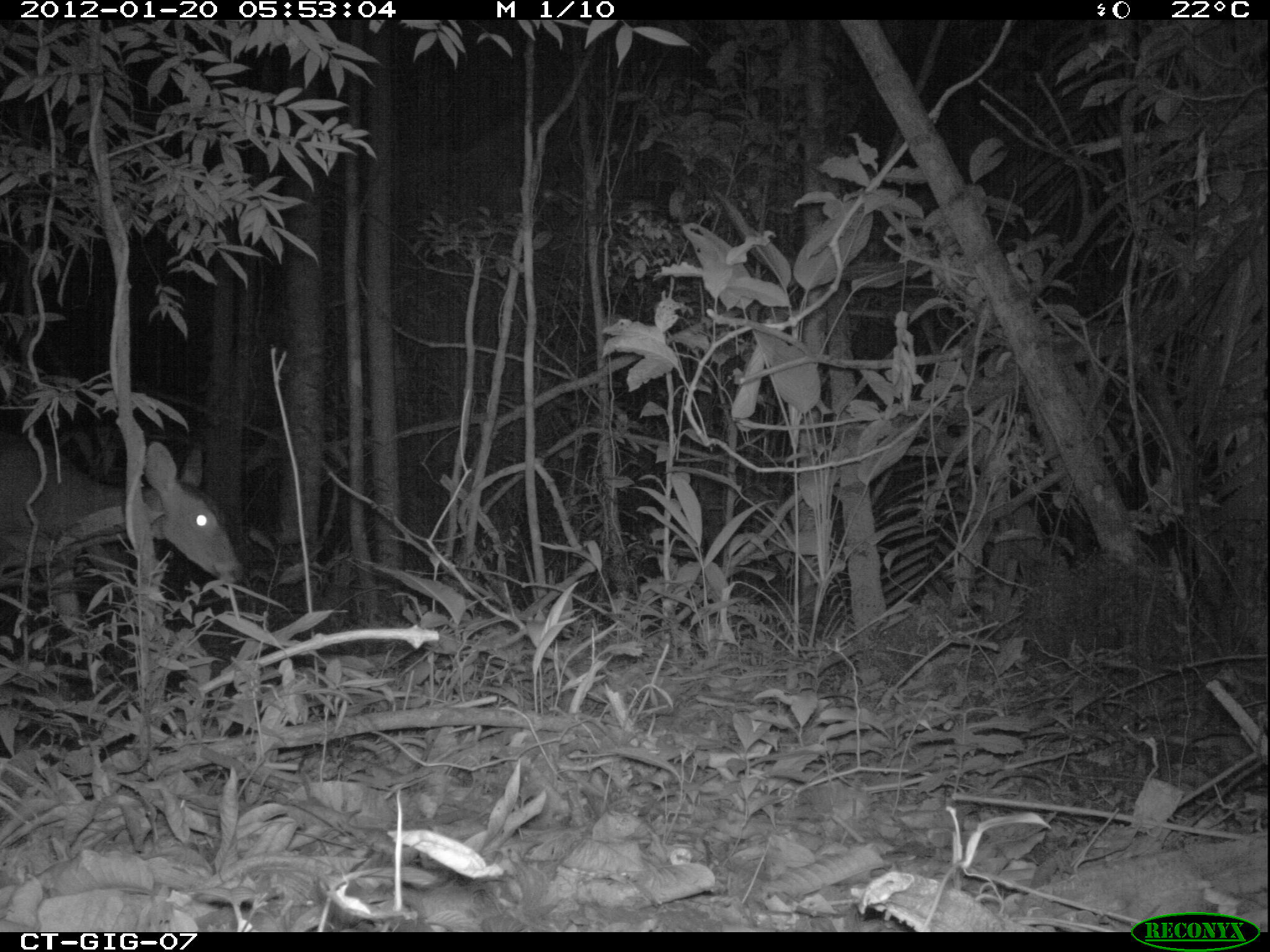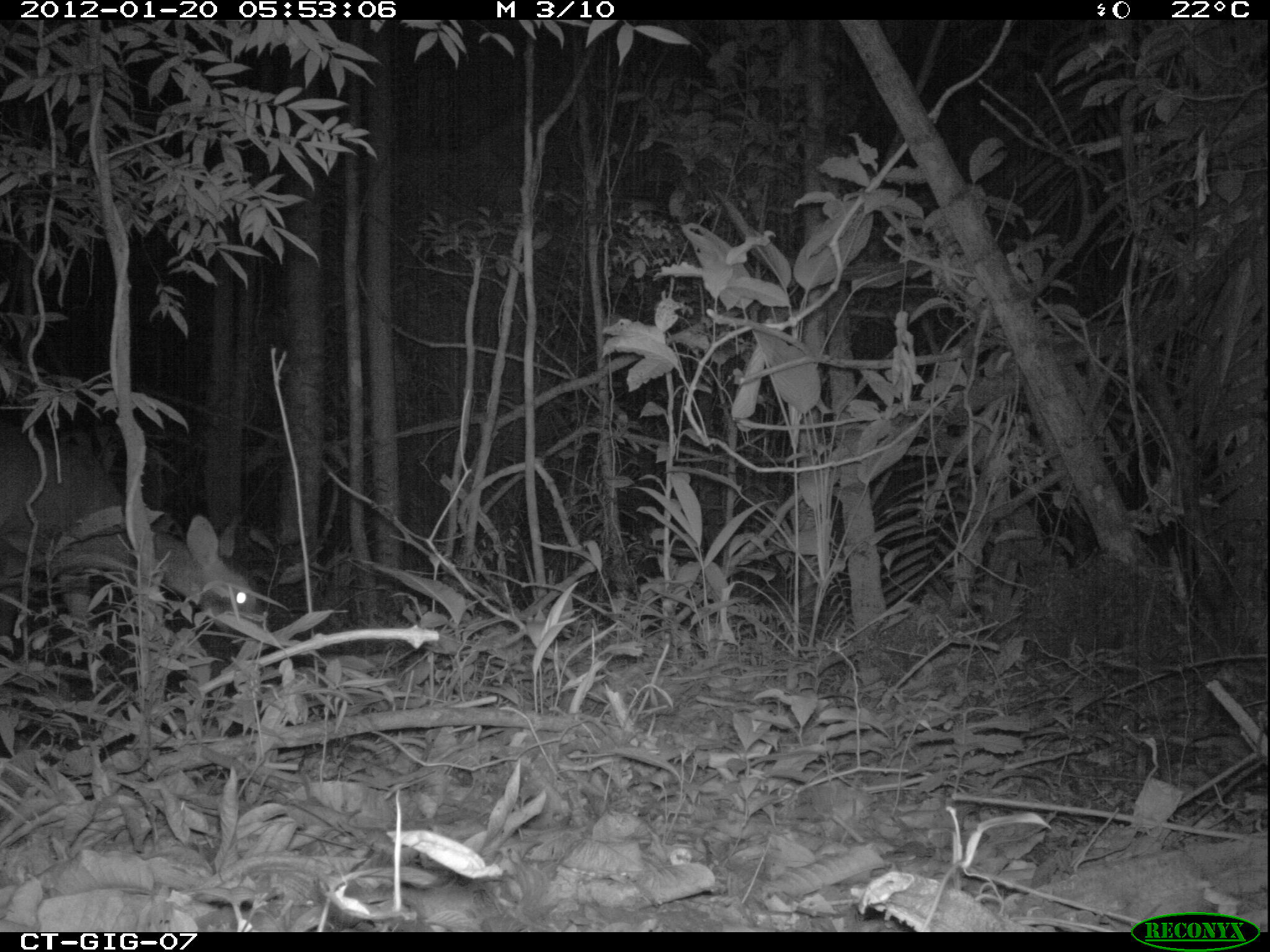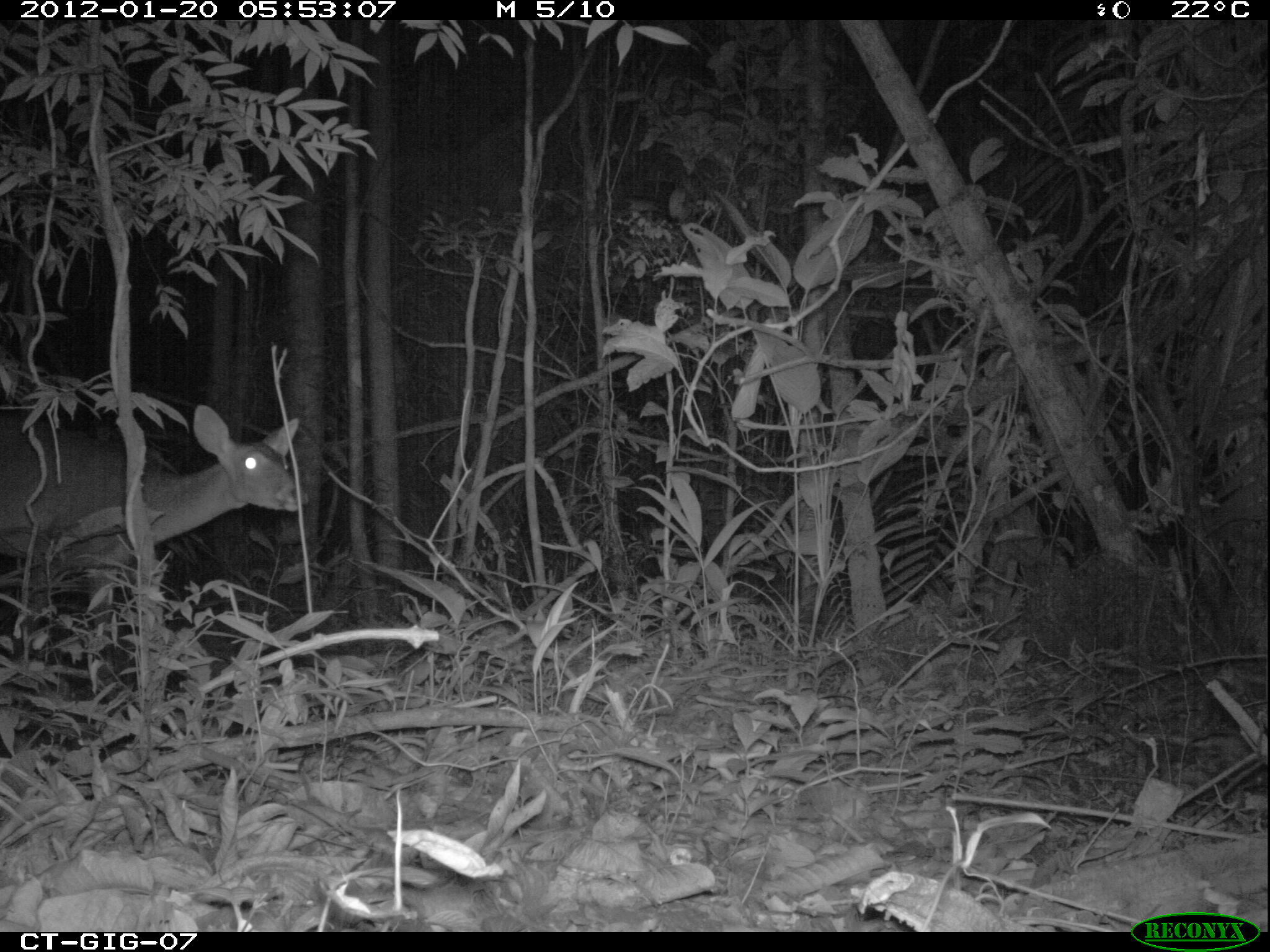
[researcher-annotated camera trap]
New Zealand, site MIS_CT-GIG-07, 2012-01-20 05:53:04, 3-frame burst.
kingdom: Animalia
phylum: Chordata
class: Mammalia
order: Artiodactyla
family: Cervidae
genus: Odocoileus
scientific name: Odocoileus virginianus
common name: white-tailed deer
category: white tailed deer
White tailed deer (white-tailed deer) (Odocoileus virginianus).